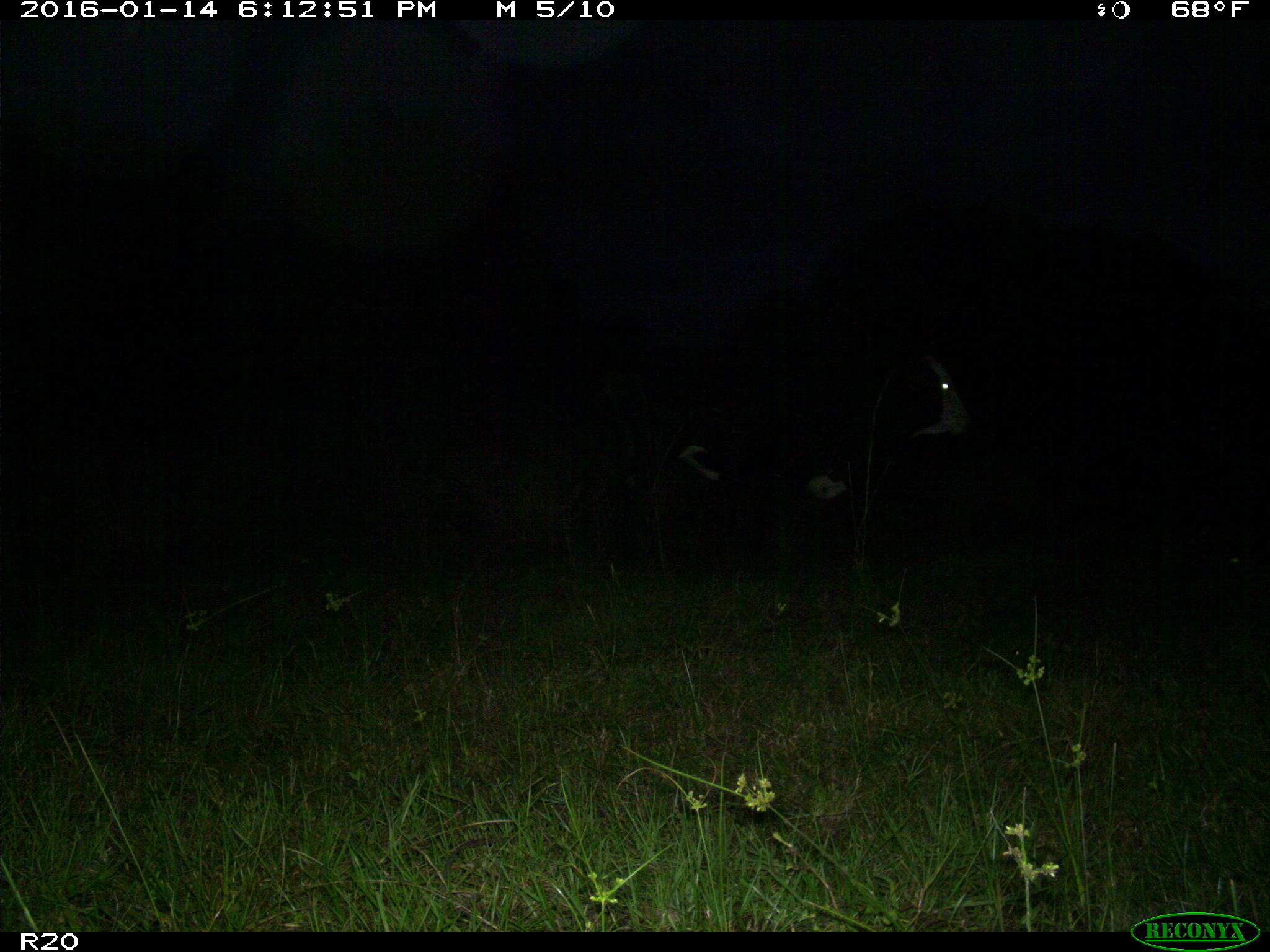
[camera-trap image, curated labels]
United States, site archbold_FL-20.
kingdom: Animalia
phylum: Chordata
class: Mammalia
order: Artiodactyla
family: Bovidae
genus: Bos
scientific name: Bos taurus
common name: domestic cow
Bos taurus (domestic cow).